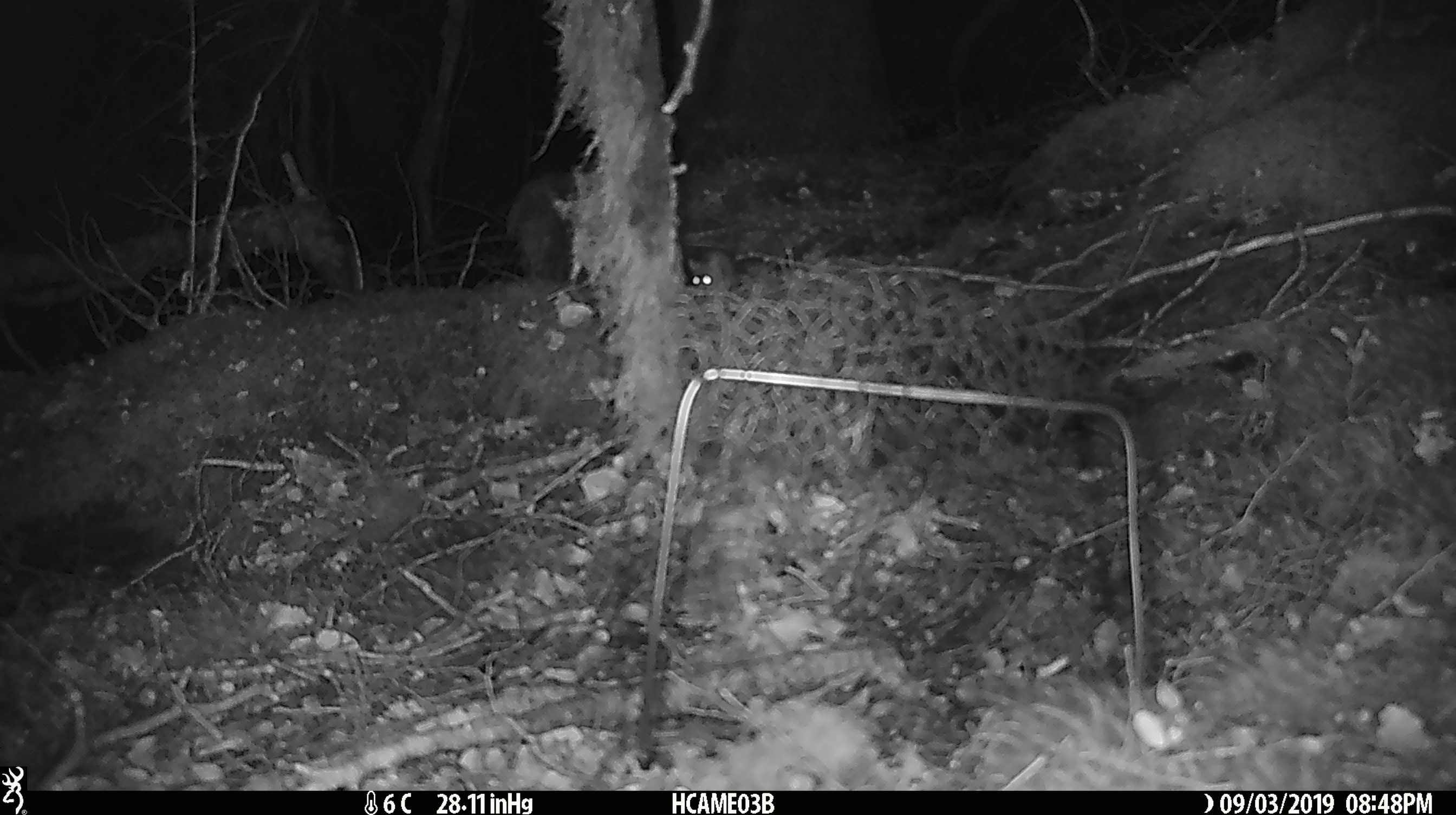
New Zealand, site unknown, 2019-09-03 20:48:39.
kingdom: Animalia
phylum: Chordata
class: Mammalia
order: Rodentia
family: Muridae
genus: Mus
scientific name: Mus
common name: mouse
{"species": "mouse (Mus)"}